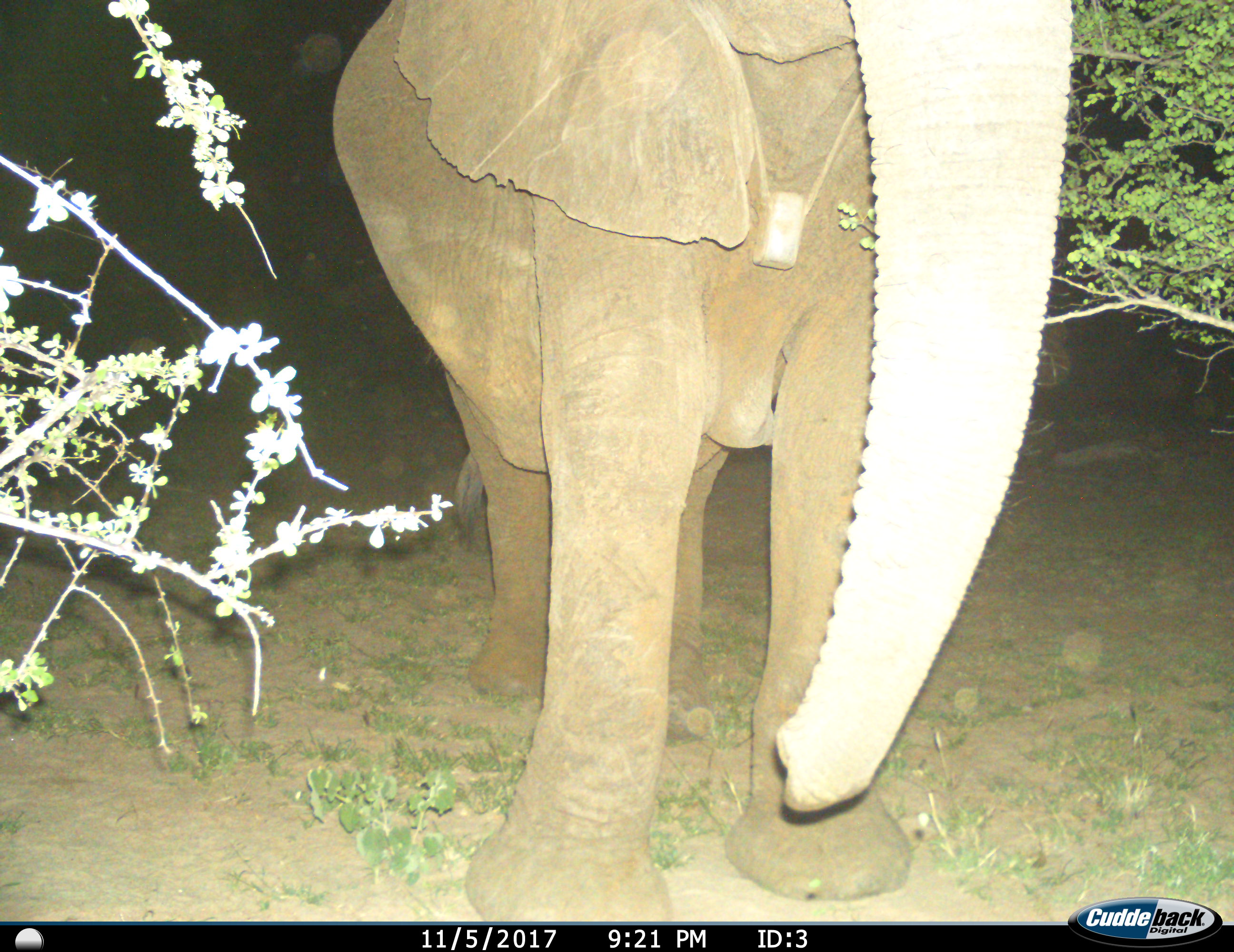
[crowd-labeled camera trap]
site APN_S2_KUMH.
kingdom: Animalia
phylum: Chordata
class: Mammalia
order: Proboscidea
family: Elephantidae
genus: Loxodonta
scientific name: Loxodonta africana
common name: african bush elephant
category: elephant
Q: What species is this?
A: Elephant (african bush elephant) (Loxodonta africana).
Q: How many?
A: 1.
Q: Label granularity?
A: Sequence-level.